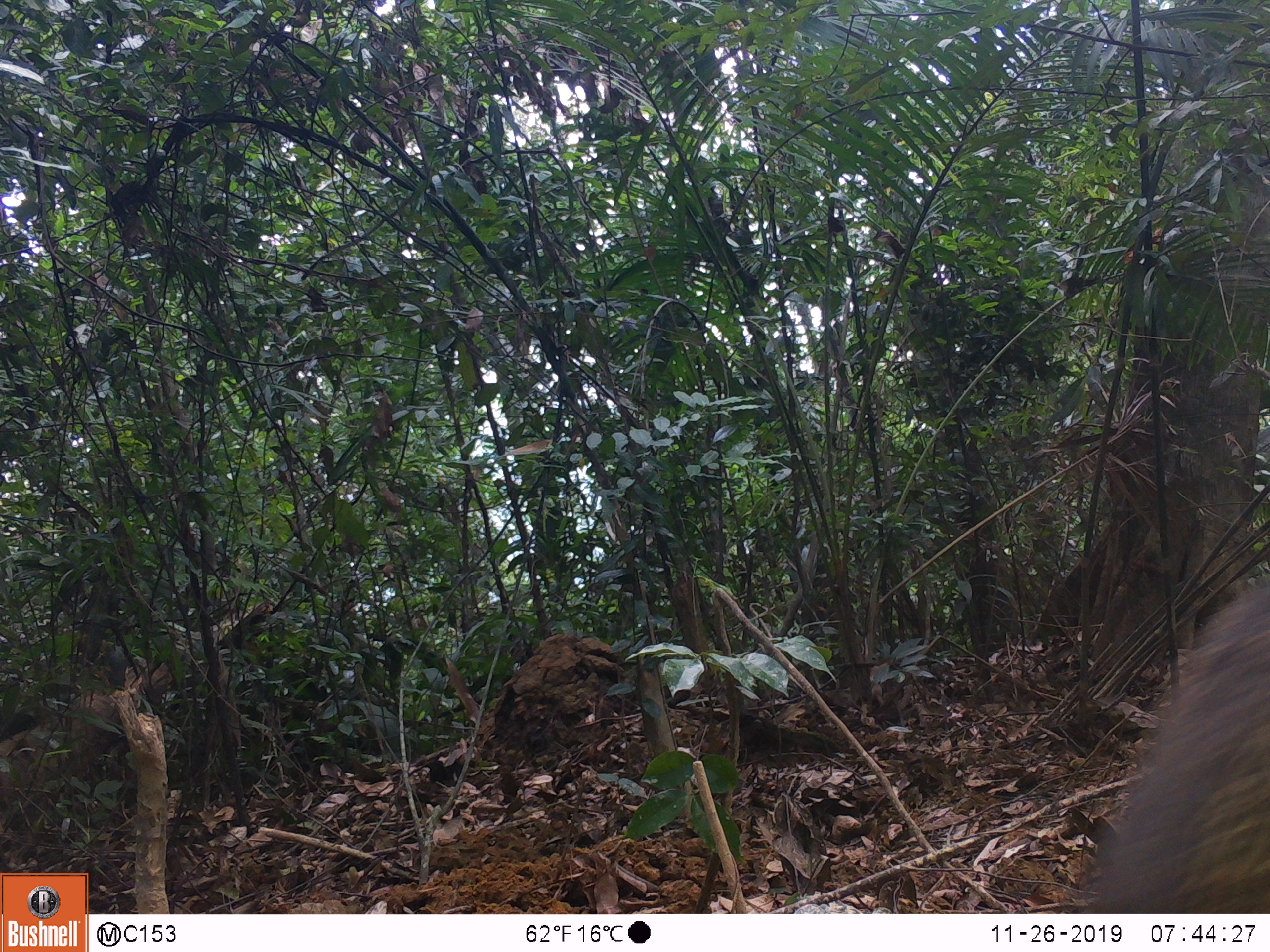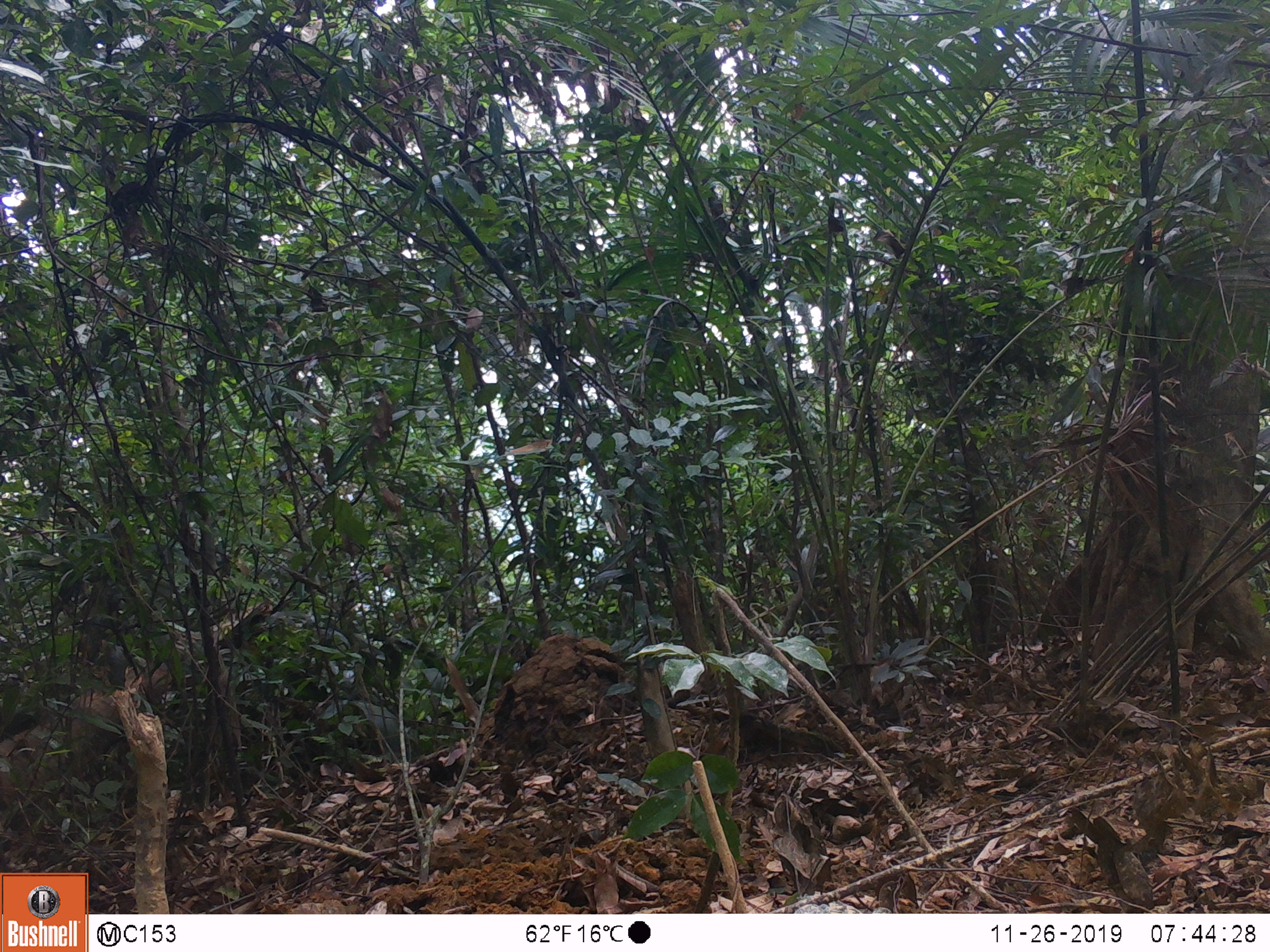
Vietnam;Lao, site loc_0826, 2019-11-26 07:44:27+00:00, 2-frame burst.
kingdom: Animalia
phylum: Chordata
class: Mammalia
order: Artiodactyla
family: Suidae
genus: Sus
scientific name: Sus scrofa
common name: eurasian wild pig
Eurasian wild pig (Sus scrofa). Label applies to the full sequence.